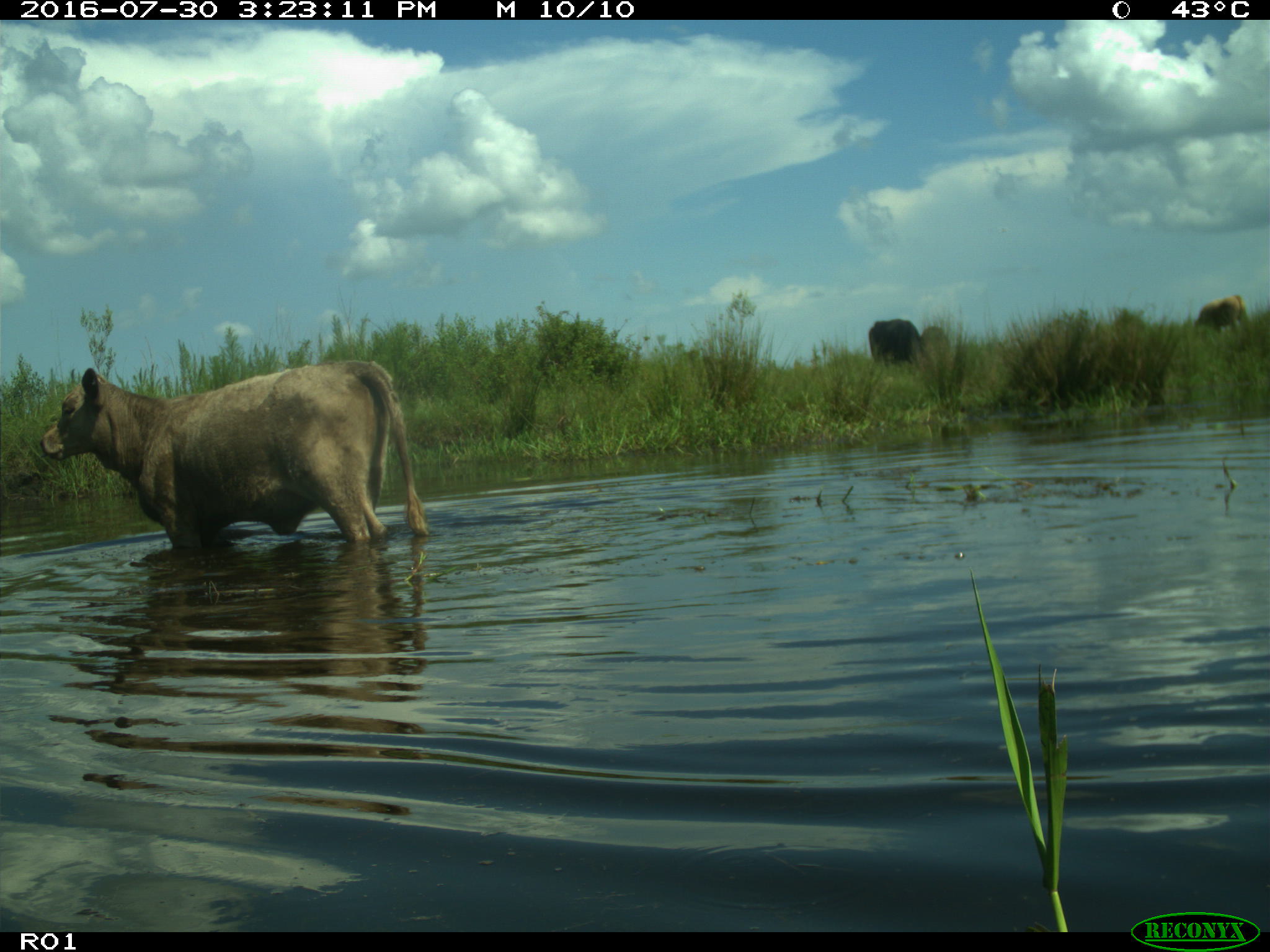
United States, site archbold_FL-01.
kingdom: Animalia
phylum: Chordata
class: Mammalia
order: Artiodactyla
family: Bovidae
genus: Bos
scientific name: Bos taurus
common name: domestic cow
Bos taurus (domestic cow).